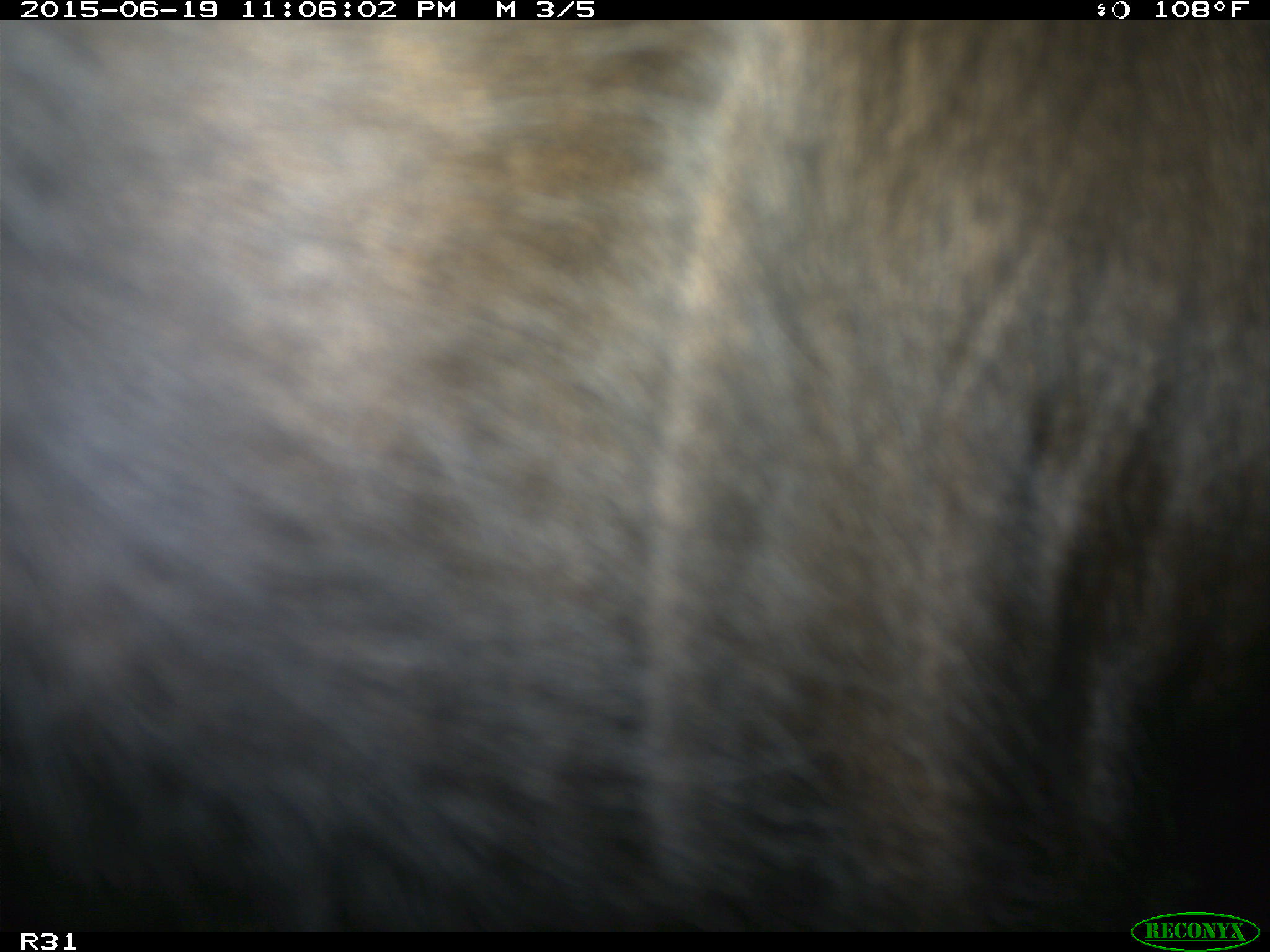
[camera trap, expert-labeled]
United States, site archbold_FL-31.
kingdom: Animalia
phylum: Chordata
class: Mammalia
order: Artiodactyla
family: Bovidae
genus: Bos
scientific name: Bos taurus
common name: domestic cow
Bos taurus (domestic cow).